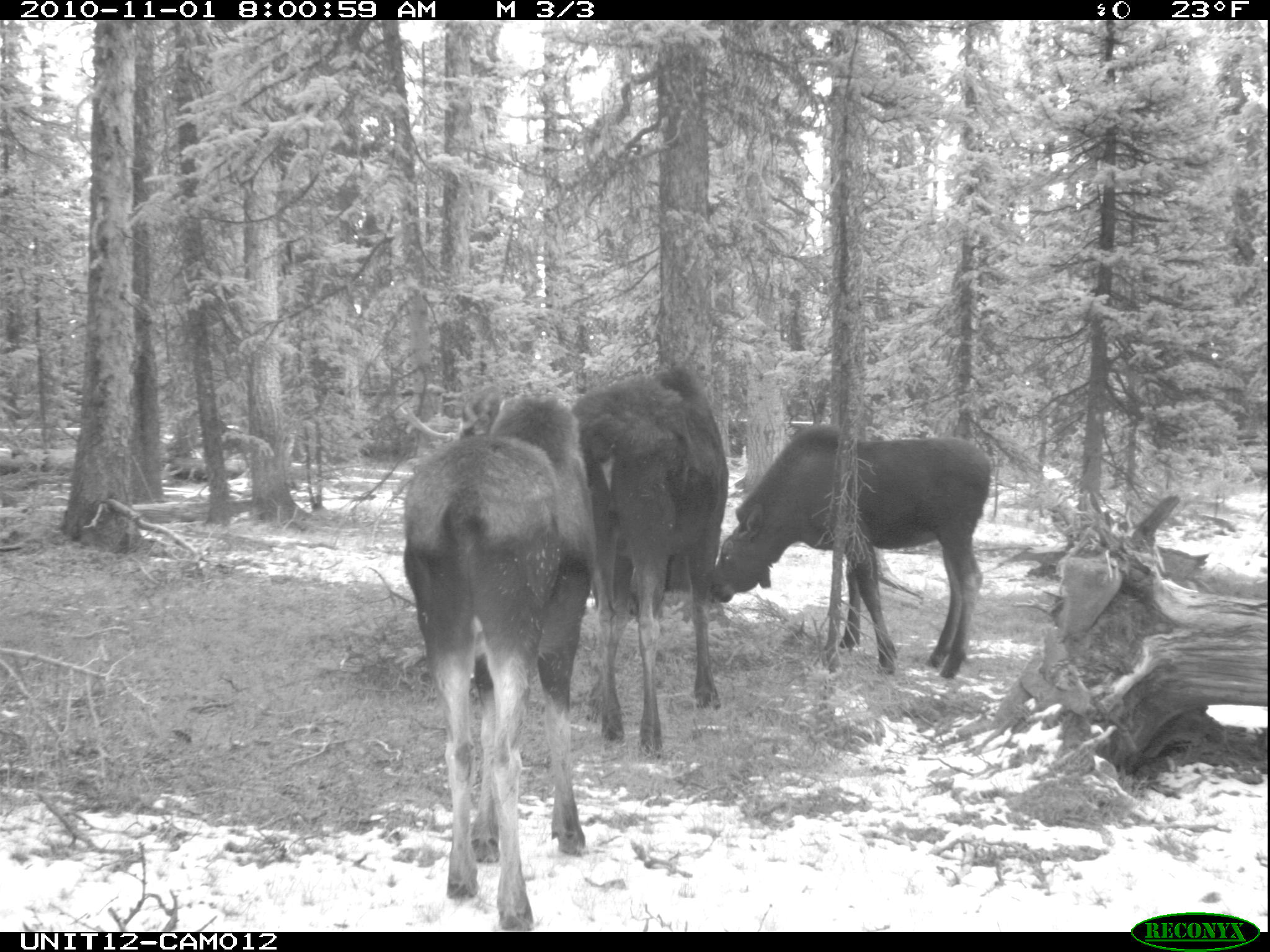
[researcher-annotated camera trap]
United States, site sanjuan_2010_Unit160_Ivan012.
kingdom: Animalia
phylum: Chordata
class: Mammalia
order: Artiodactyla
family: Cervidae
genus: Alces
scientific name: Alces alces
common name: moose